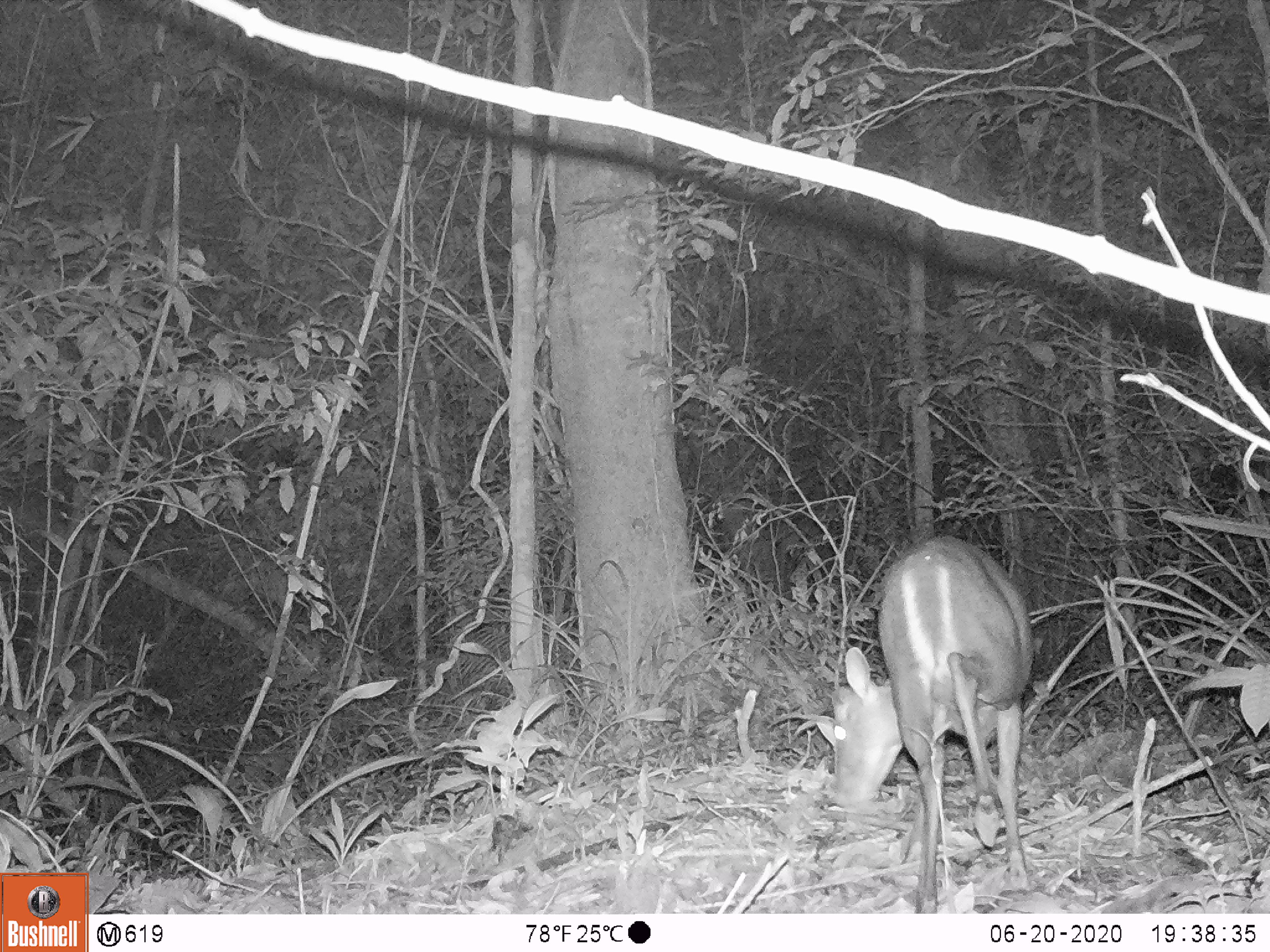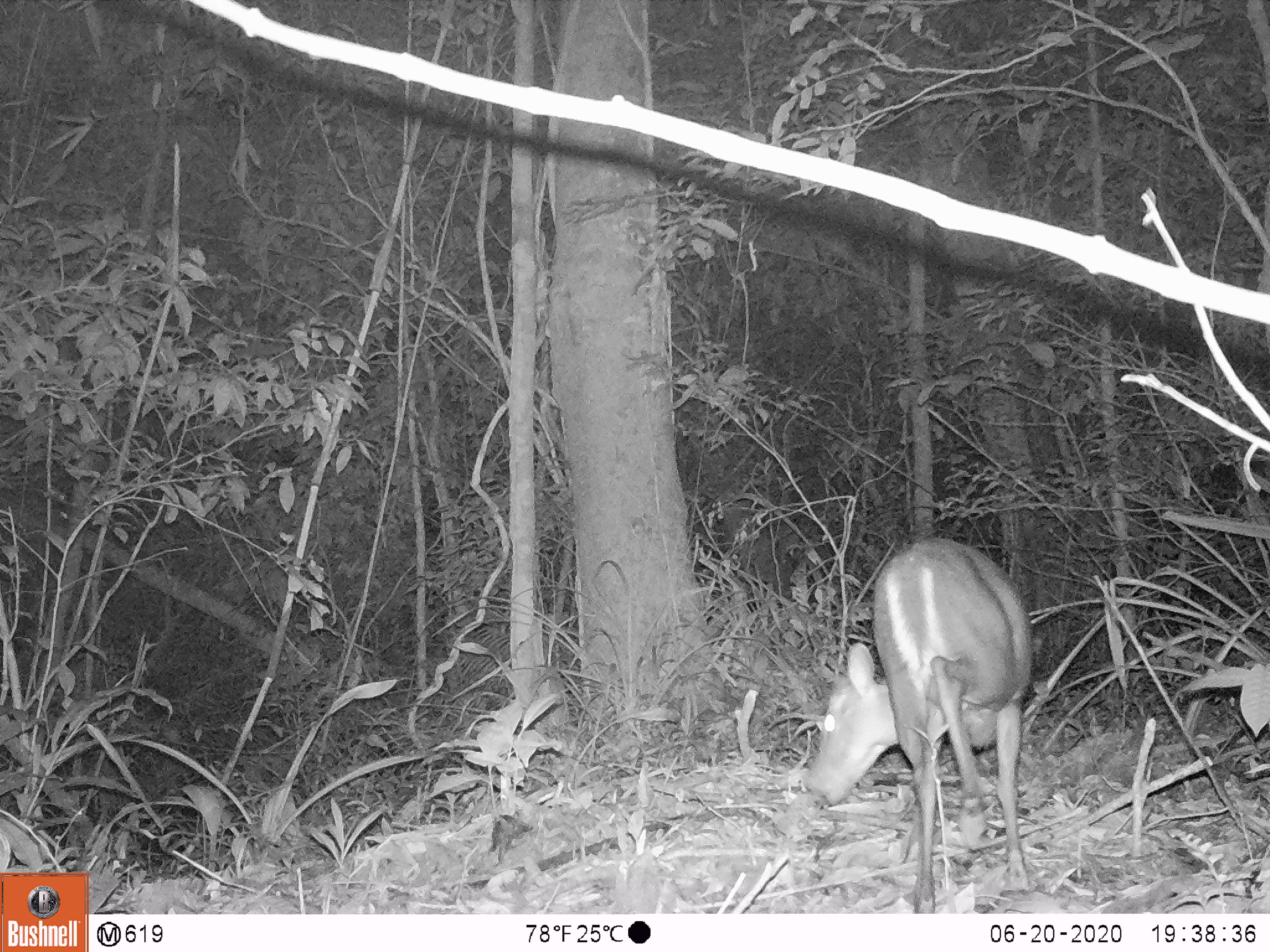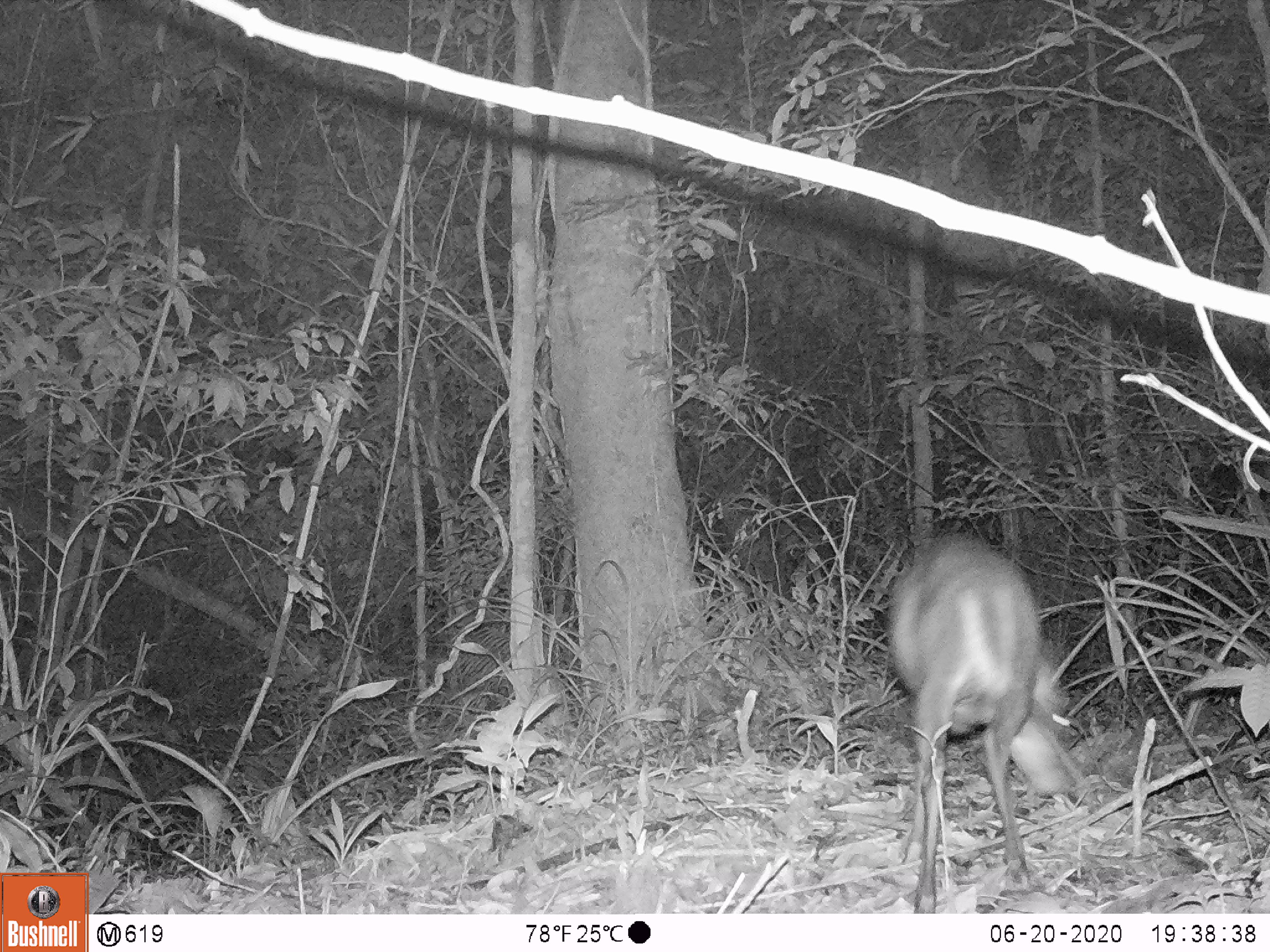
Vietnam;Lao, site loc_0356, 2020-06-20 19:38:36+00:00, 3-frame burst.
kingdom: Animalia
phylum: Chordata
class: Mammalia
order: Artiodactyla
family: Cervidae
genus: Muntiacus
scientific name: Muntiacus rooseveltorum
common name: roosevelt's muntjac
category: roosevelts muntjac group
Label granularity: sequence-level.